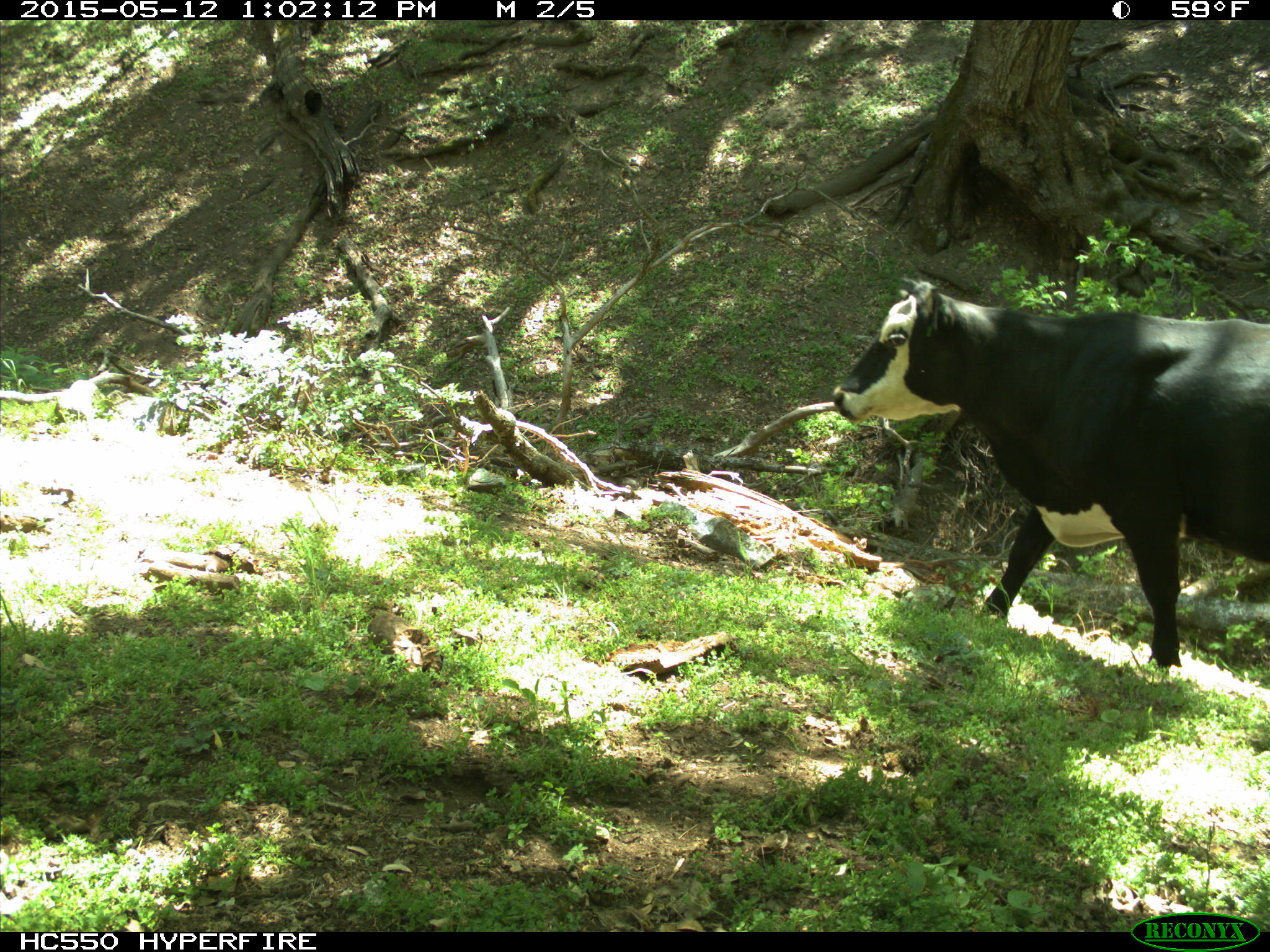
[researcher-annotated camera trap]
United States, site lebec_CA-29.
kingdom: Animalia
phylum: Chordata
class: Mammalia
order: Artiodactyla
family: Bovidae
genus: Bos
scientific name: Bos taurus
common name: domestic cow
Bos taurus (domestic cow).